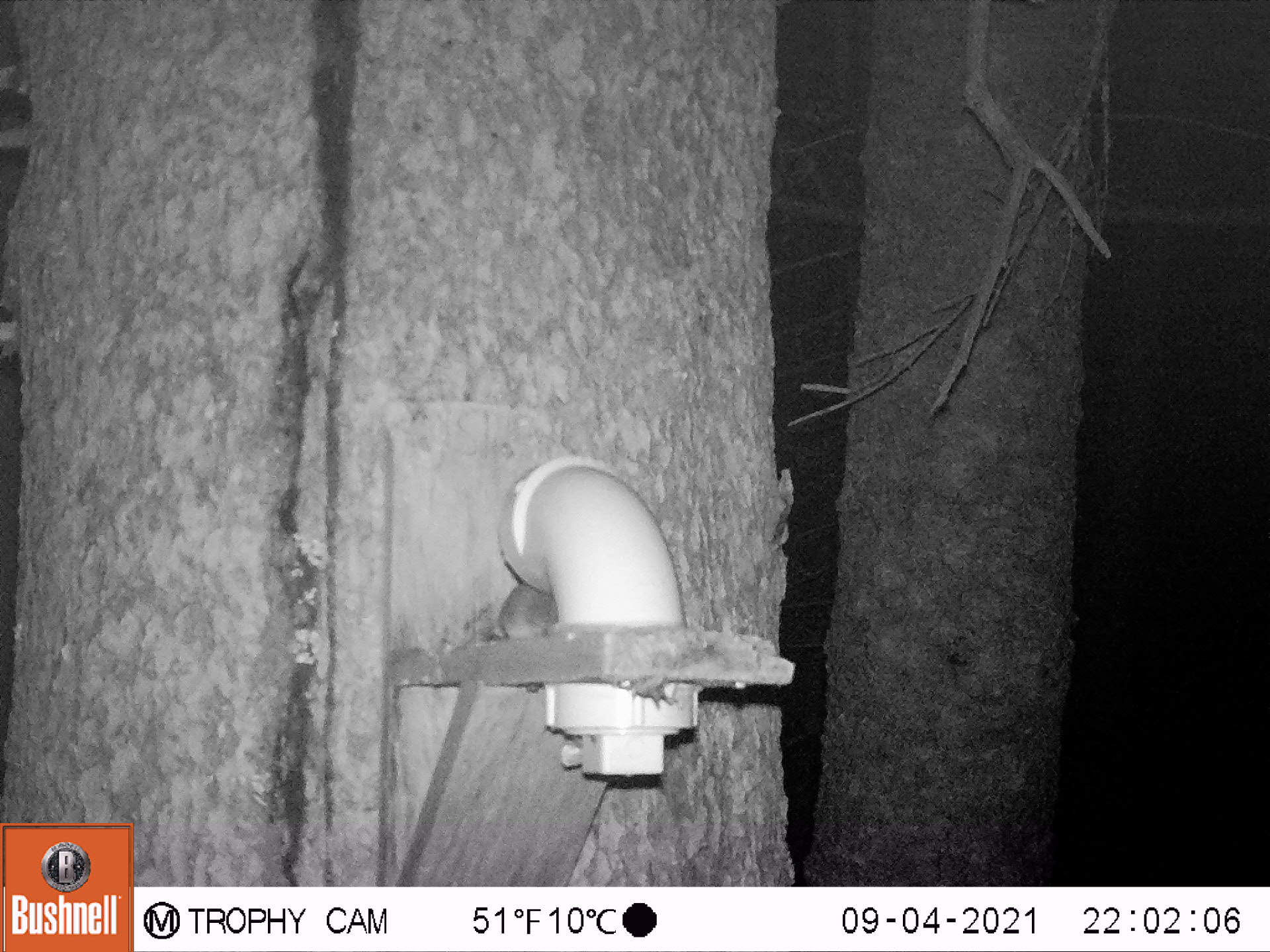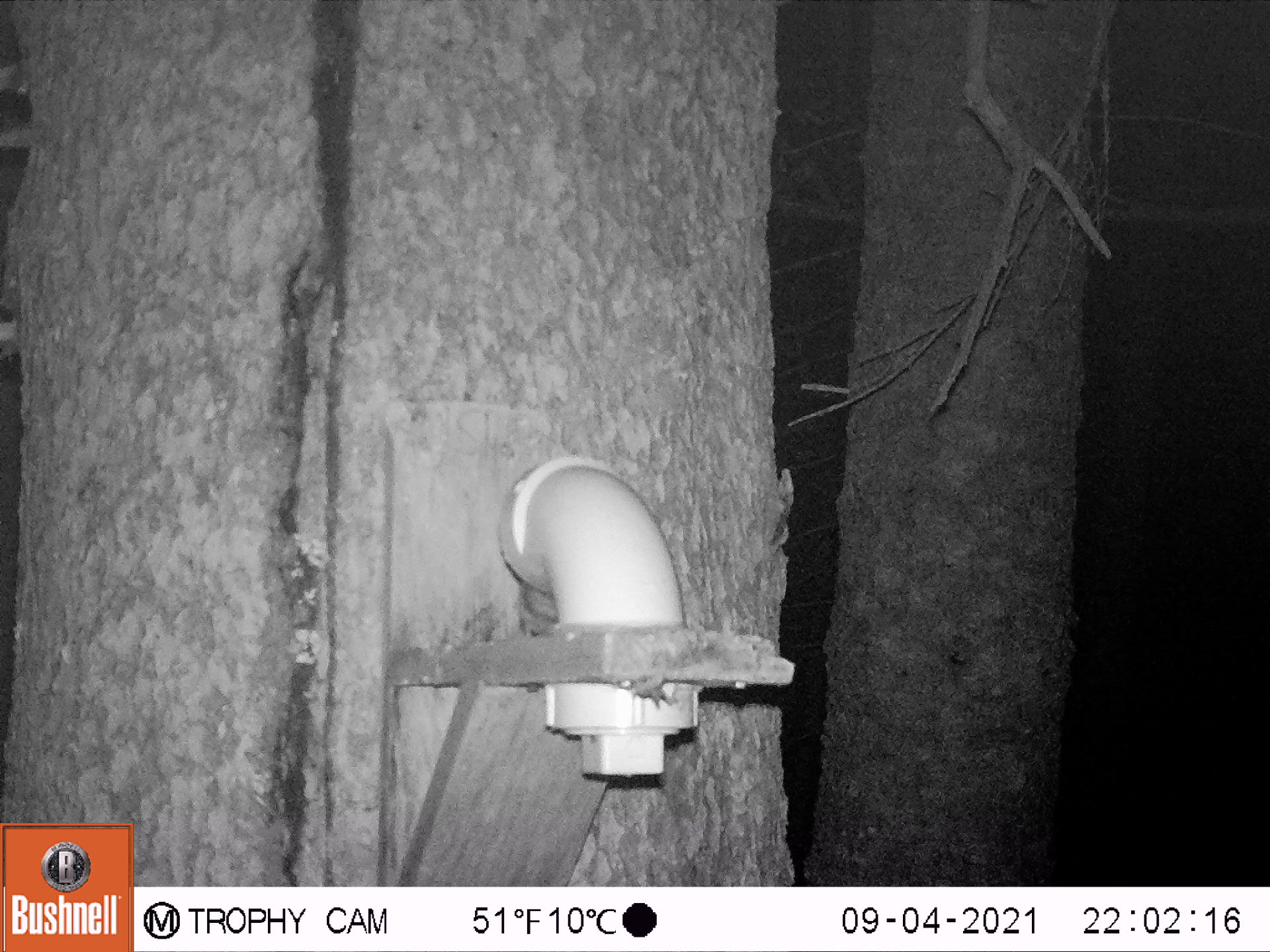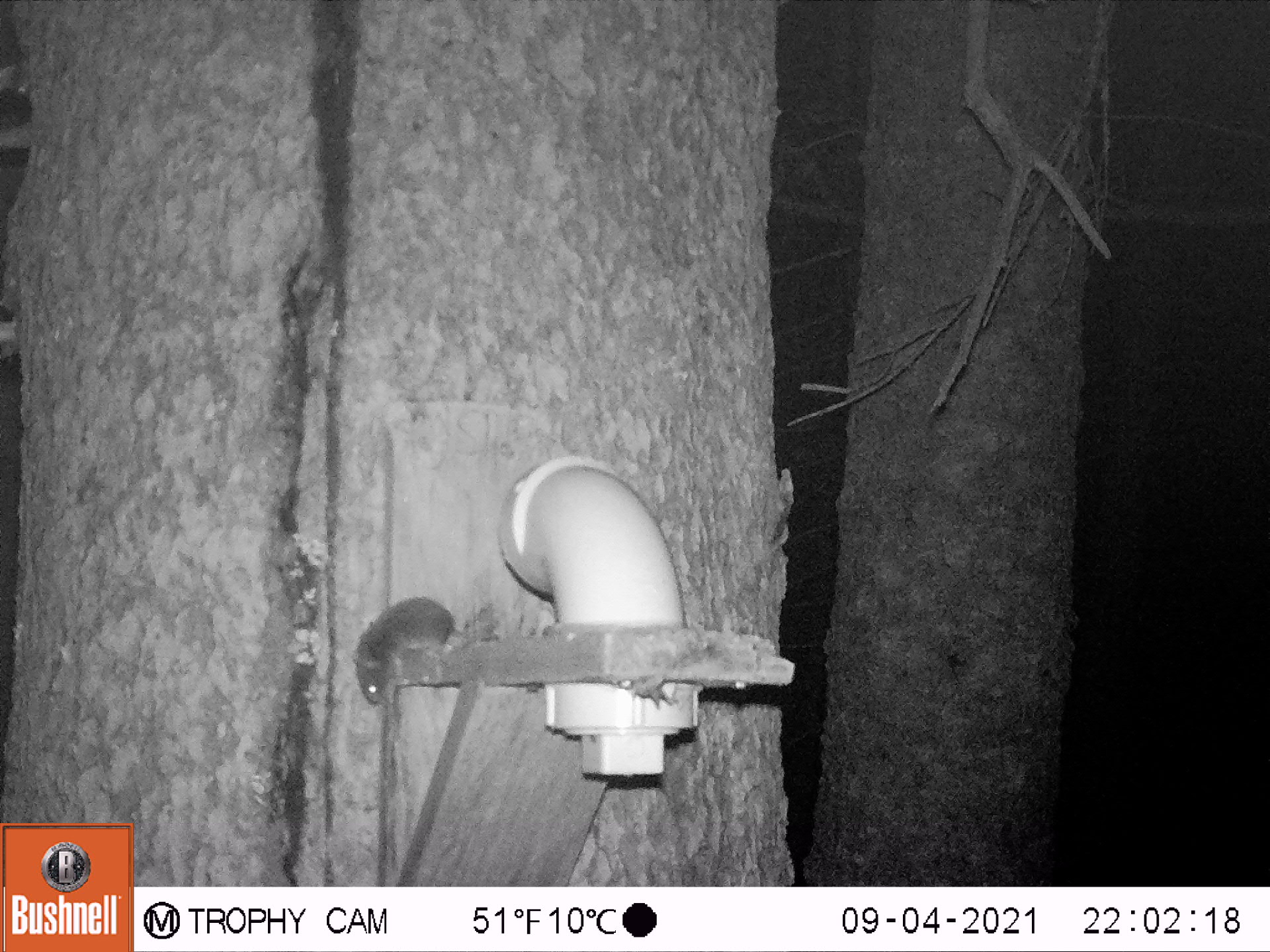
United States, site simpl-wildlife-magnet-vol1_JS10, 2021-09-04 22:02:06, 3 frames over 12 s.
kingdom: Animalia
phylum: Chordata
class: Mammalia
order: Rodentia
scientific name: Rodentia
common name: mouse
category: mouse sp.